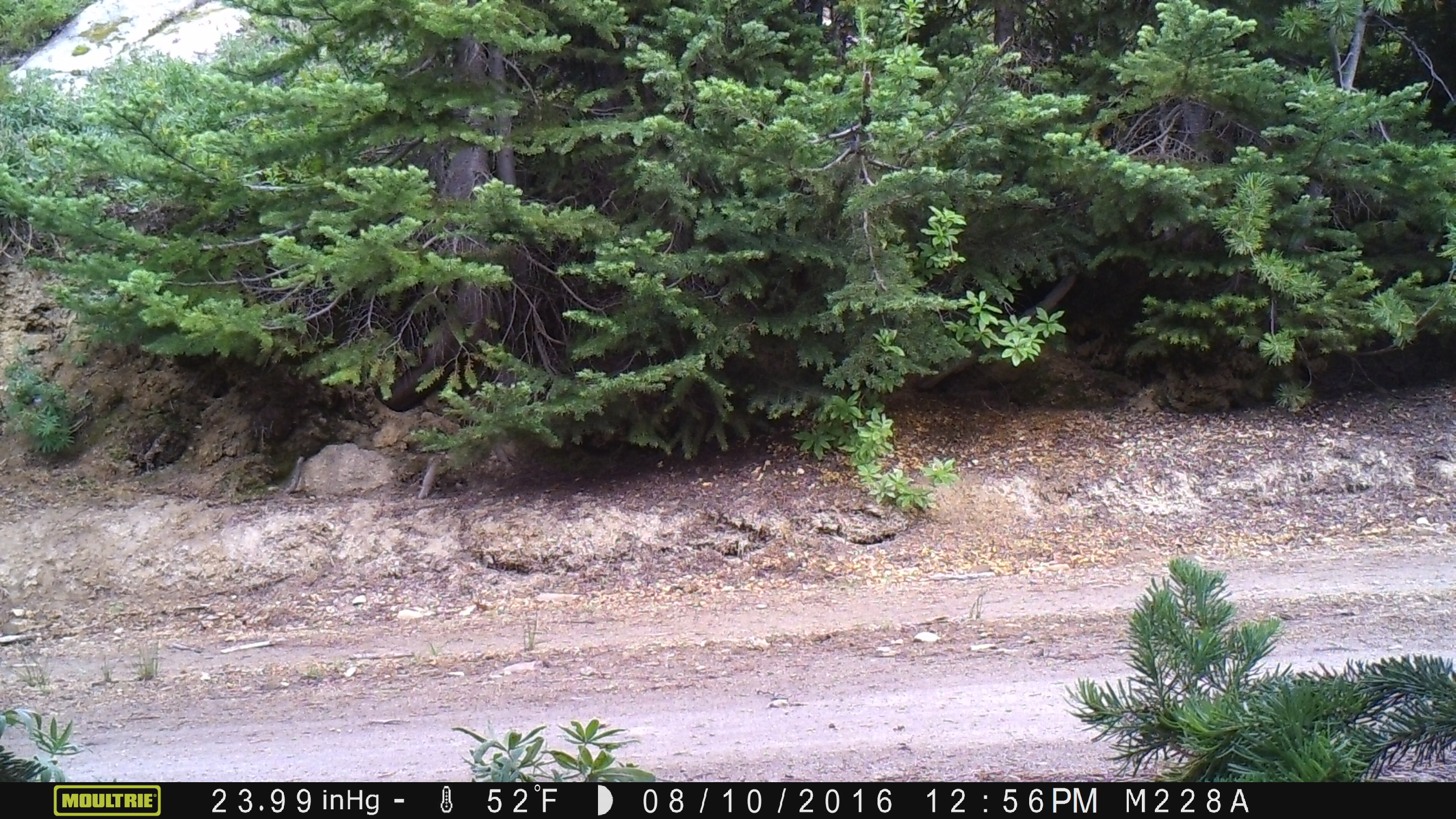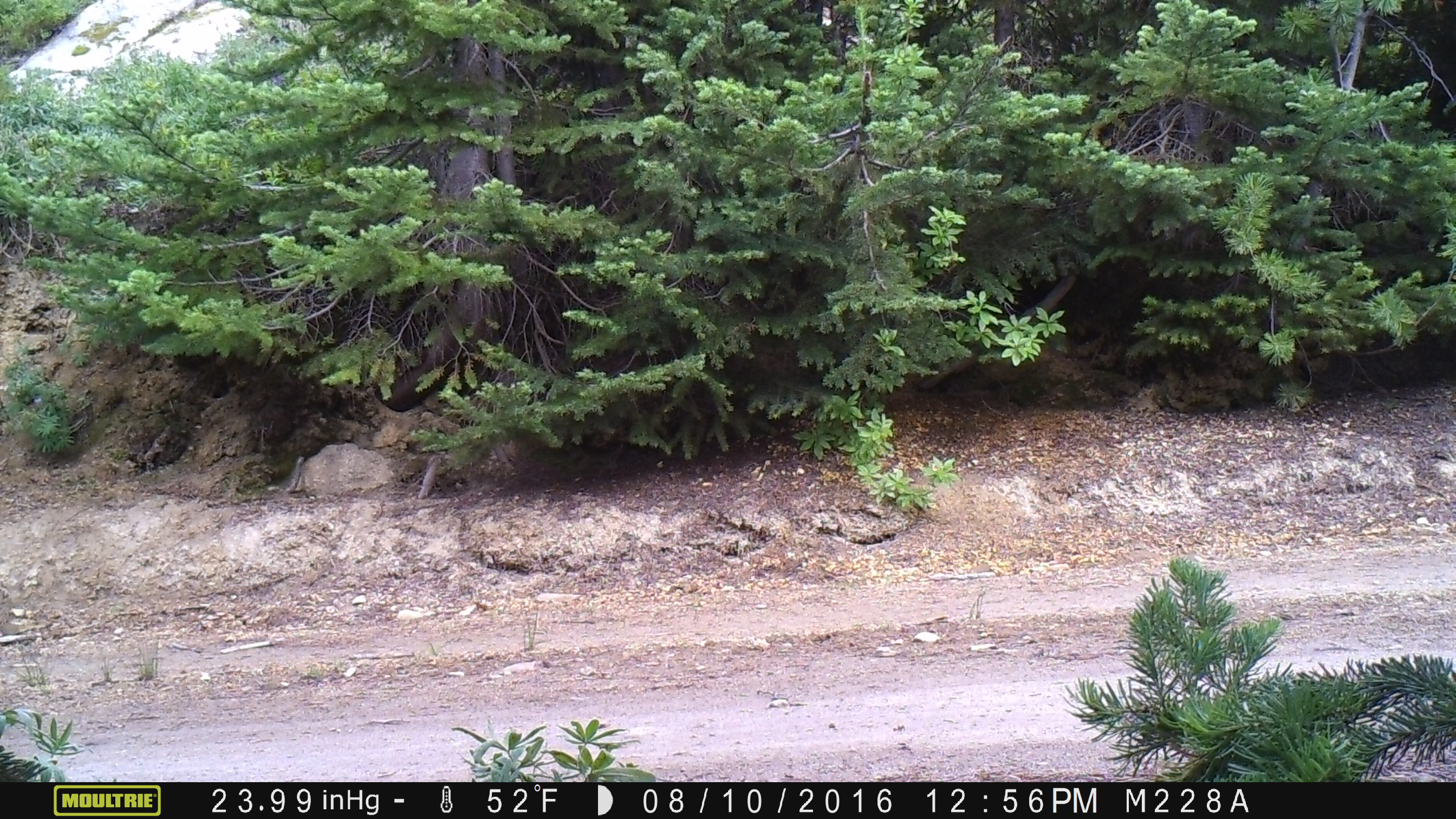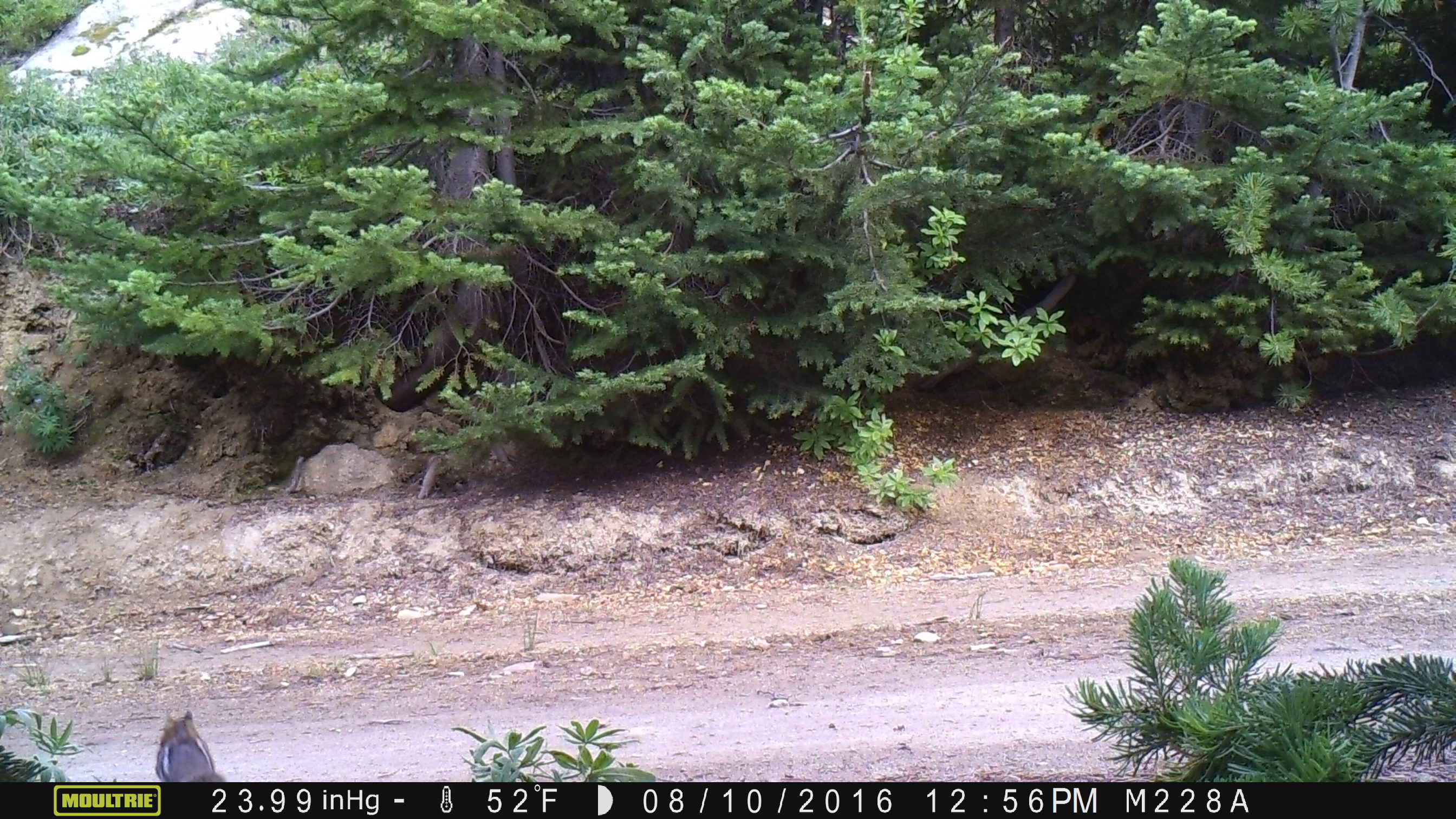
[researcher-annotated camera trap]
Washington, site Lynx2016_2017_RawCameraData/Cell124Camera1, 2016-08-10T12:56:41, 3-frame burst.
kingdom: Animalia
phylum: Chordata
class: Mammalia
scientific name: Mammalia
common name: small mammal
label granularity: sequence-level